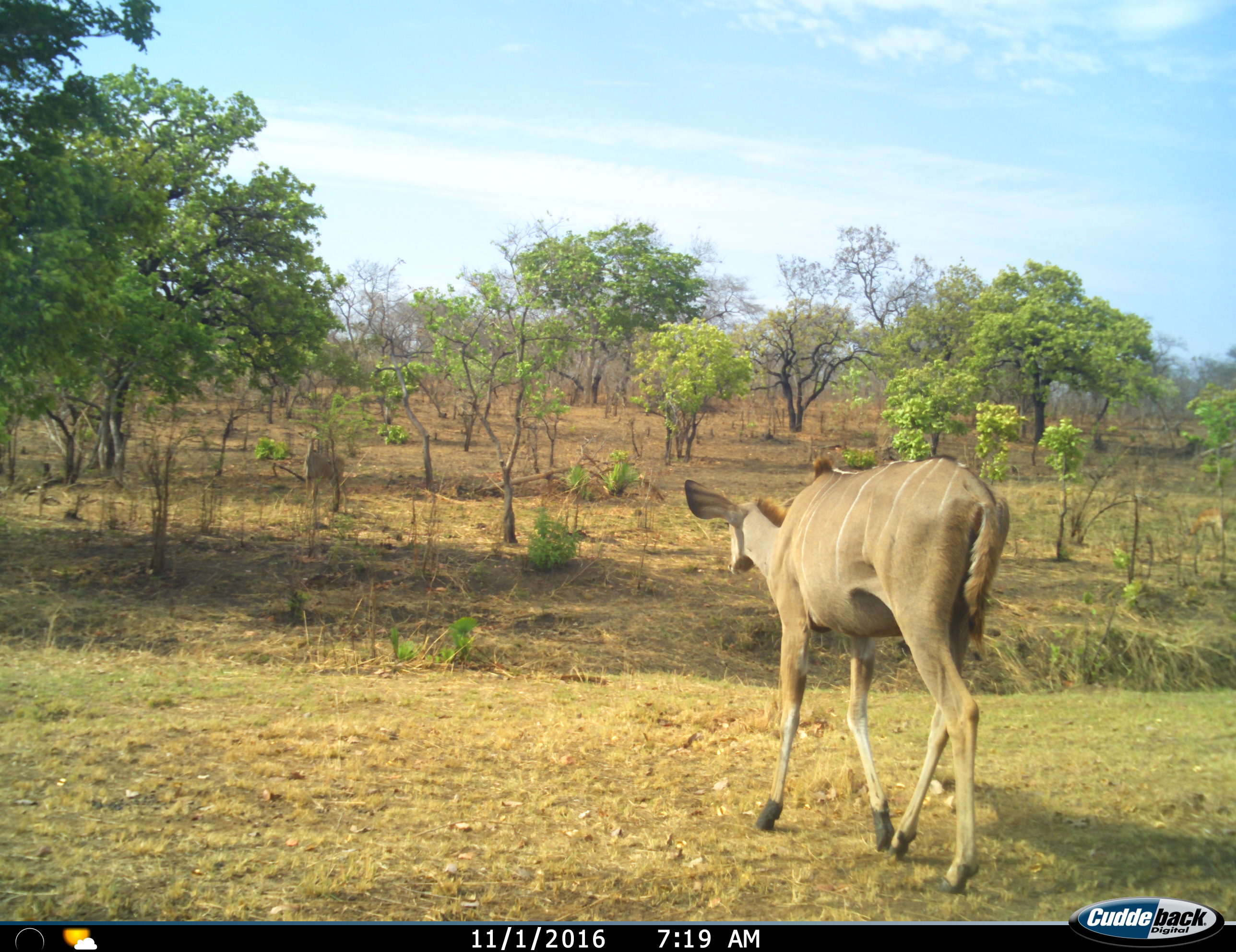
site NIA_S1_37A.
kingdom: Animalia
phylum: Chordata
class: Mammalia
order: Artiodactyla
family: Bovidae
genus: Tragelaphus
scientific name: Tragelaphus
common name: kudu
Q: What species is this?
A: Kudu (Tragelaphus).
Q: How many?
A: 1.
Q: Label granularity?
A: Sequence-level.